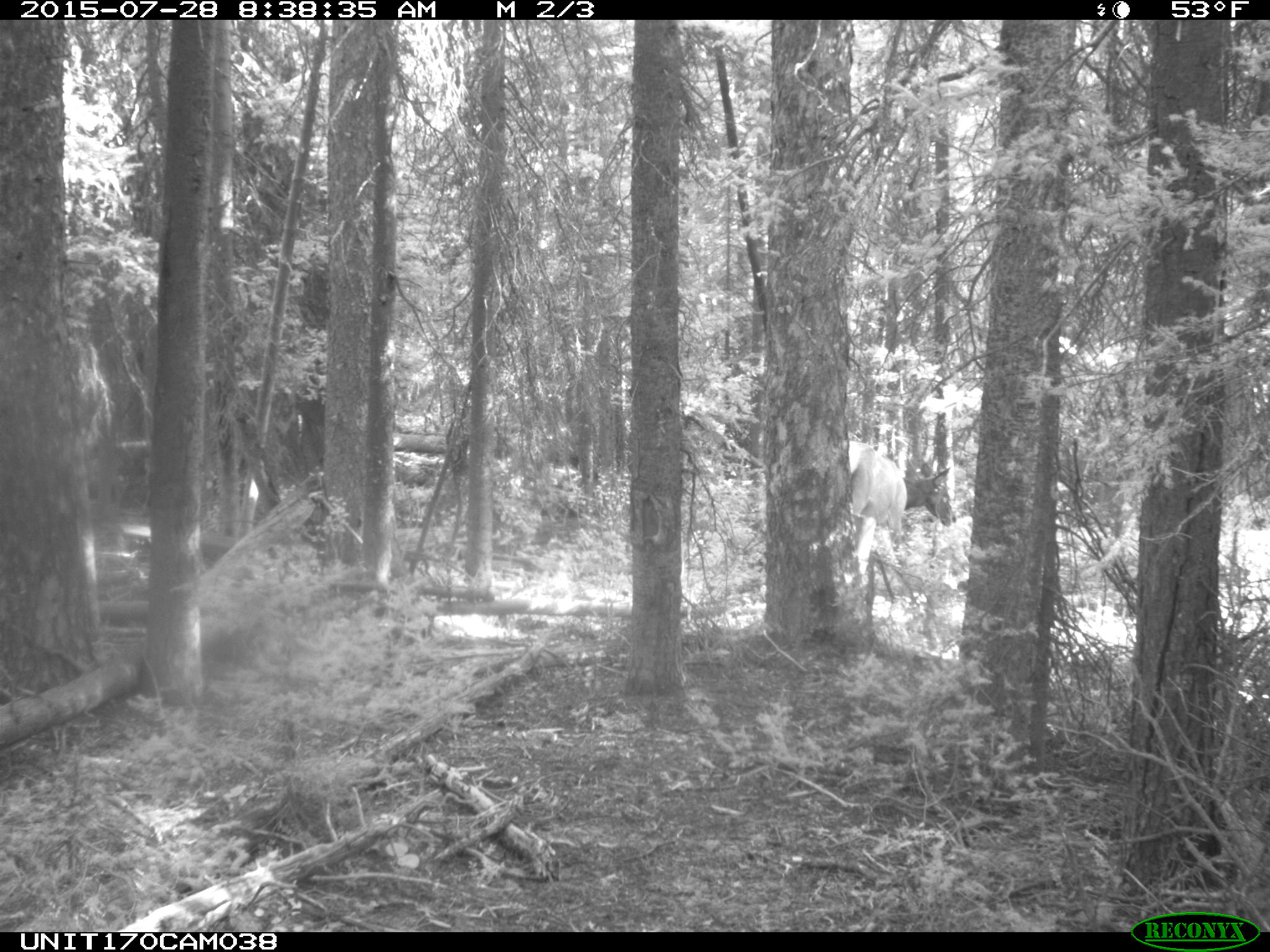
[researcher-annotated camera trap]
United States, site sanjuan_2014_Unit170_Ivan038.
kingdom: Animalia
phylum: Chordata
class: Mammalia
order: Artiodactyla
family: Cervidae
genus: Cervus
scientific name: Cervus elaphus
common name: red deer